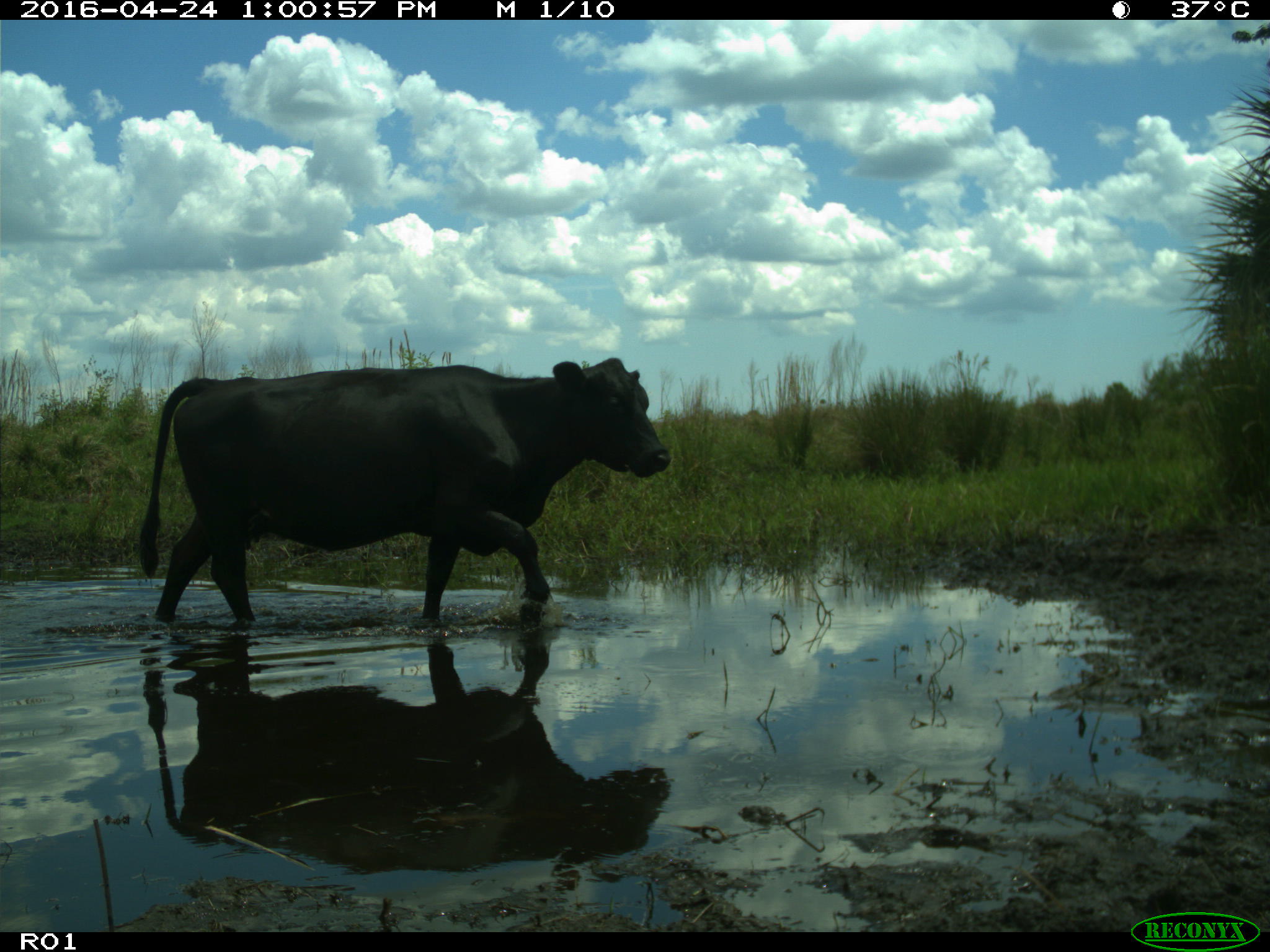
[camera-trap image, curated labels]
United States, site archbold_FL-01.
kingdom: Animalia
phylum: Chordata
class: Mammalia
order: Artiodactyla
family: Bovidae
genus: Bos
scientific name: Bos taurus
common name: domestic cow